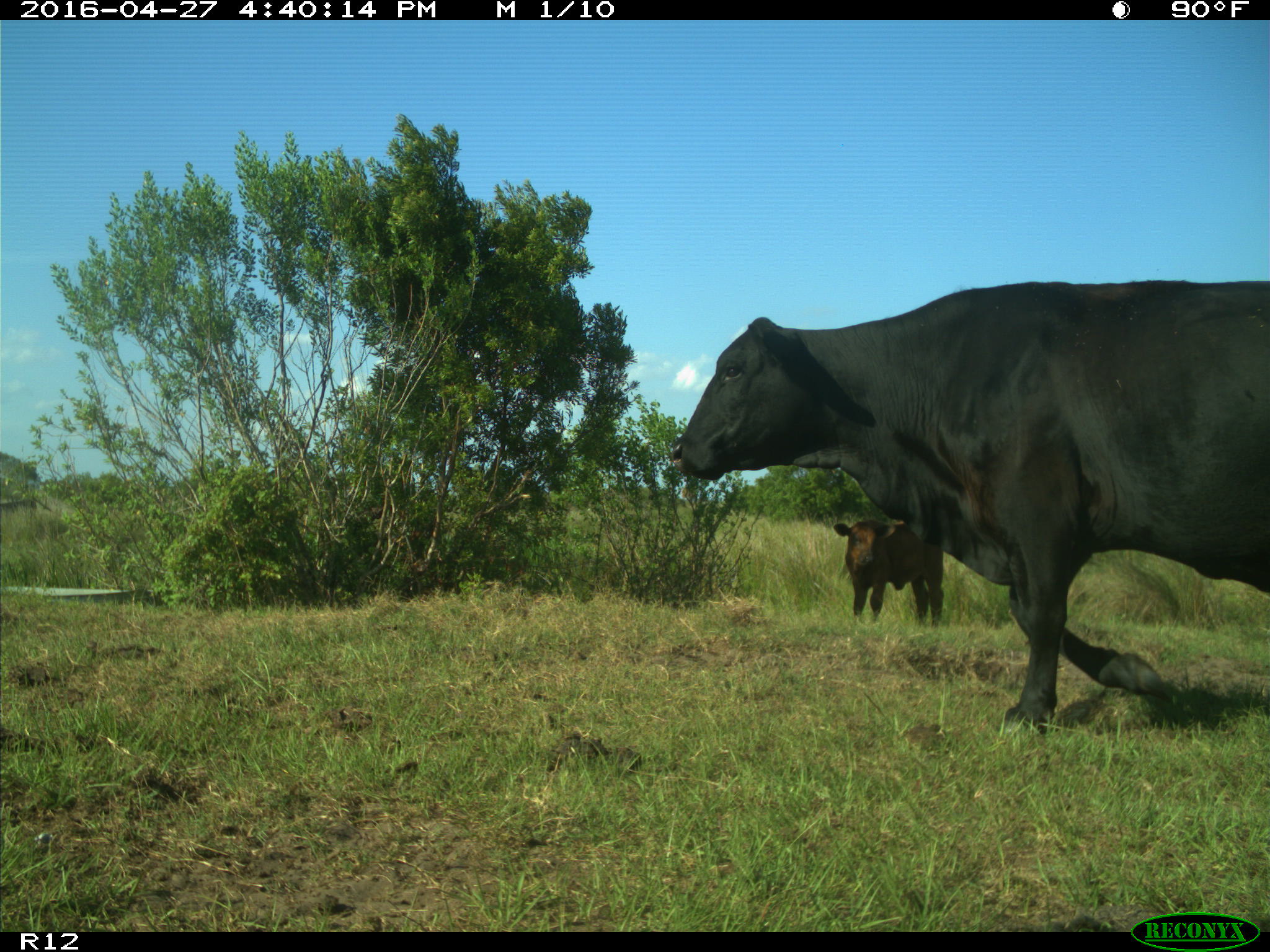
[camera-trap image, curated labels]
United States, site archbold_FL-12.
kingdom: Animalia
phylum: Chordata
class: Mammalia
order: Artiodactyla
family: Bovidae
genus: Bos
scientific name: Bos taurus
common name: domestic cow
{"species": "Bos taurus (domestic cow)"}